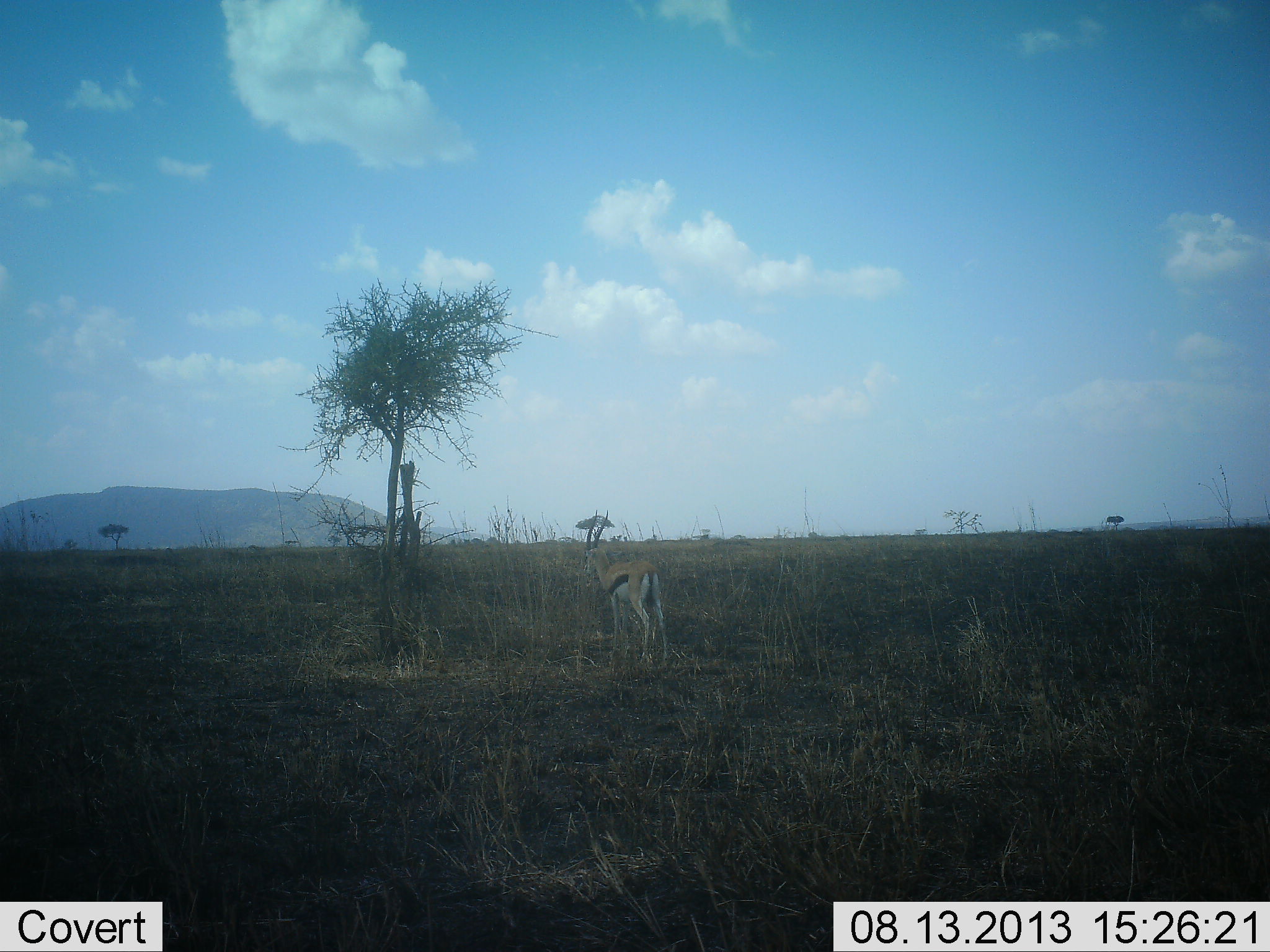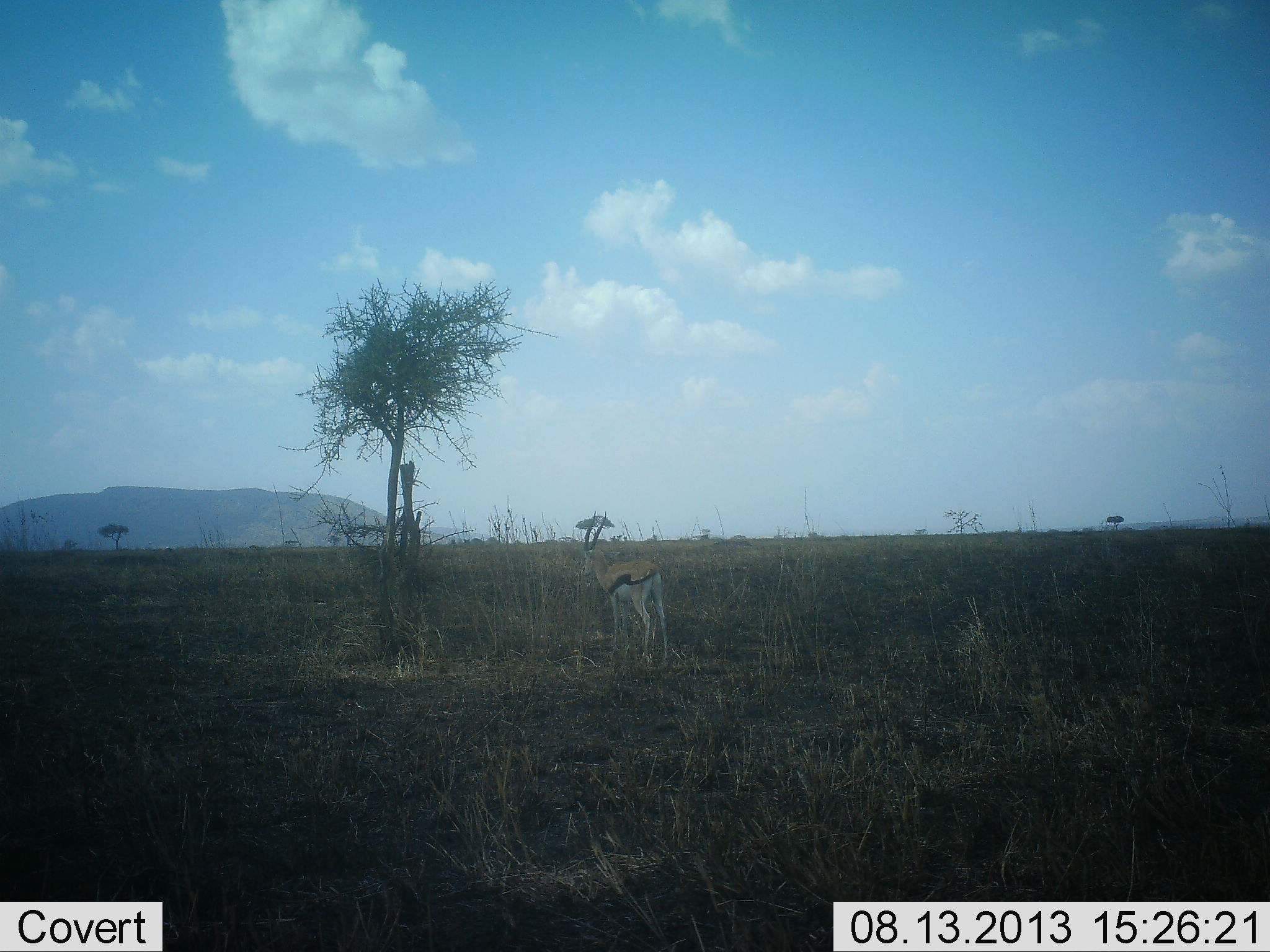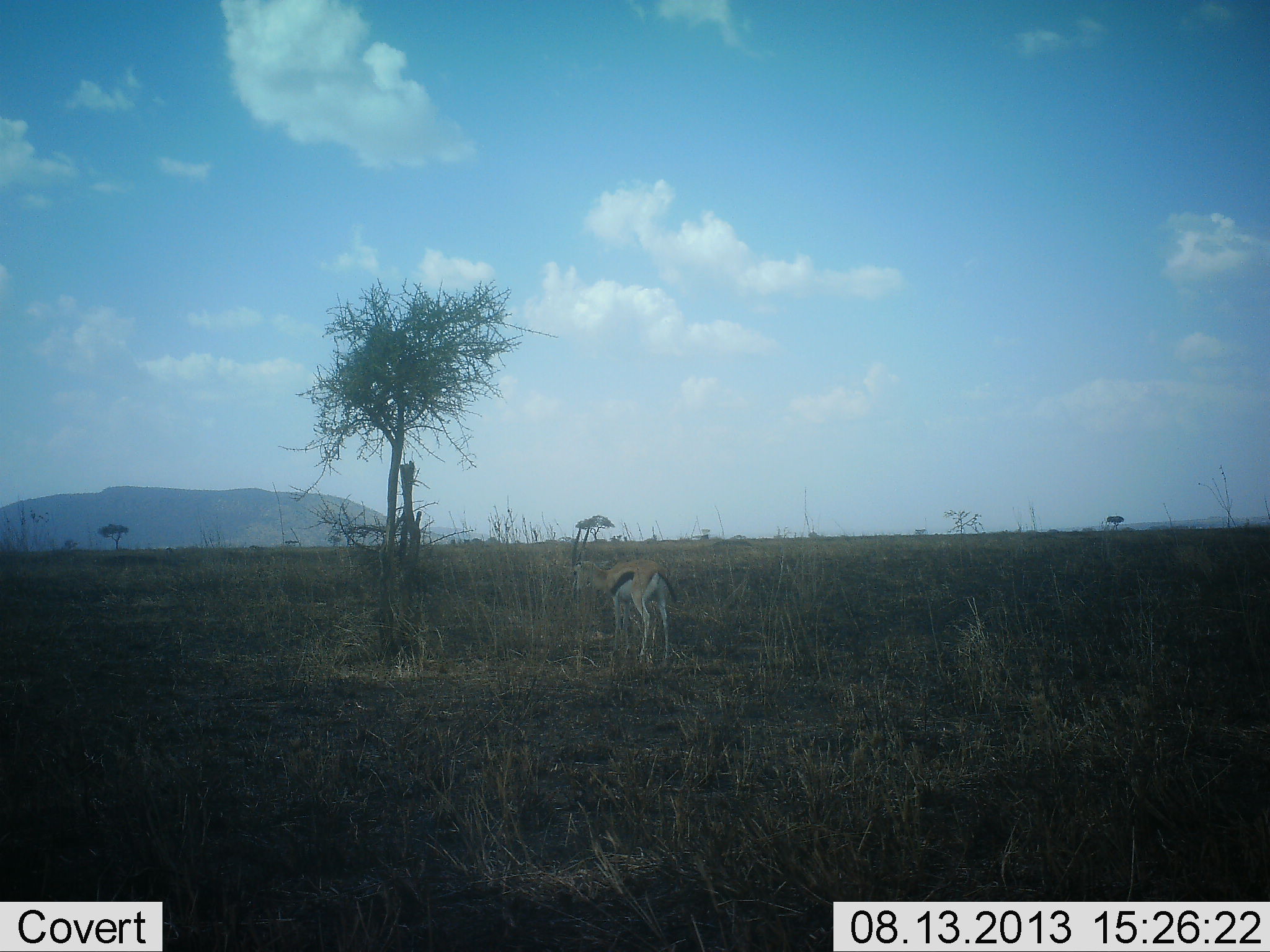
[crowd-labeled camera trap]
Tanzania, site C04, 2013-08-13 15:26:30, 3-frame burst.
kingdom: Animalia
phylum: Chordata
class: Mammalia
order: Artiodactyla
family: Bovidae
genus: Eudorcas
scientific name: Eudorcas thomsonii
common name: thomson's gazelle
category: gazellethomsons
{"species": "gazellethomsons (thomson's gazelle) (Eudorcas thomsonii)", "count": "1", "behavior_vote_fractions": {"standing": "96%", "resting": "0%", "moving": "0%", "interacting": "0%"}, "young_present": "0%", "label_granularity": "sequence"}